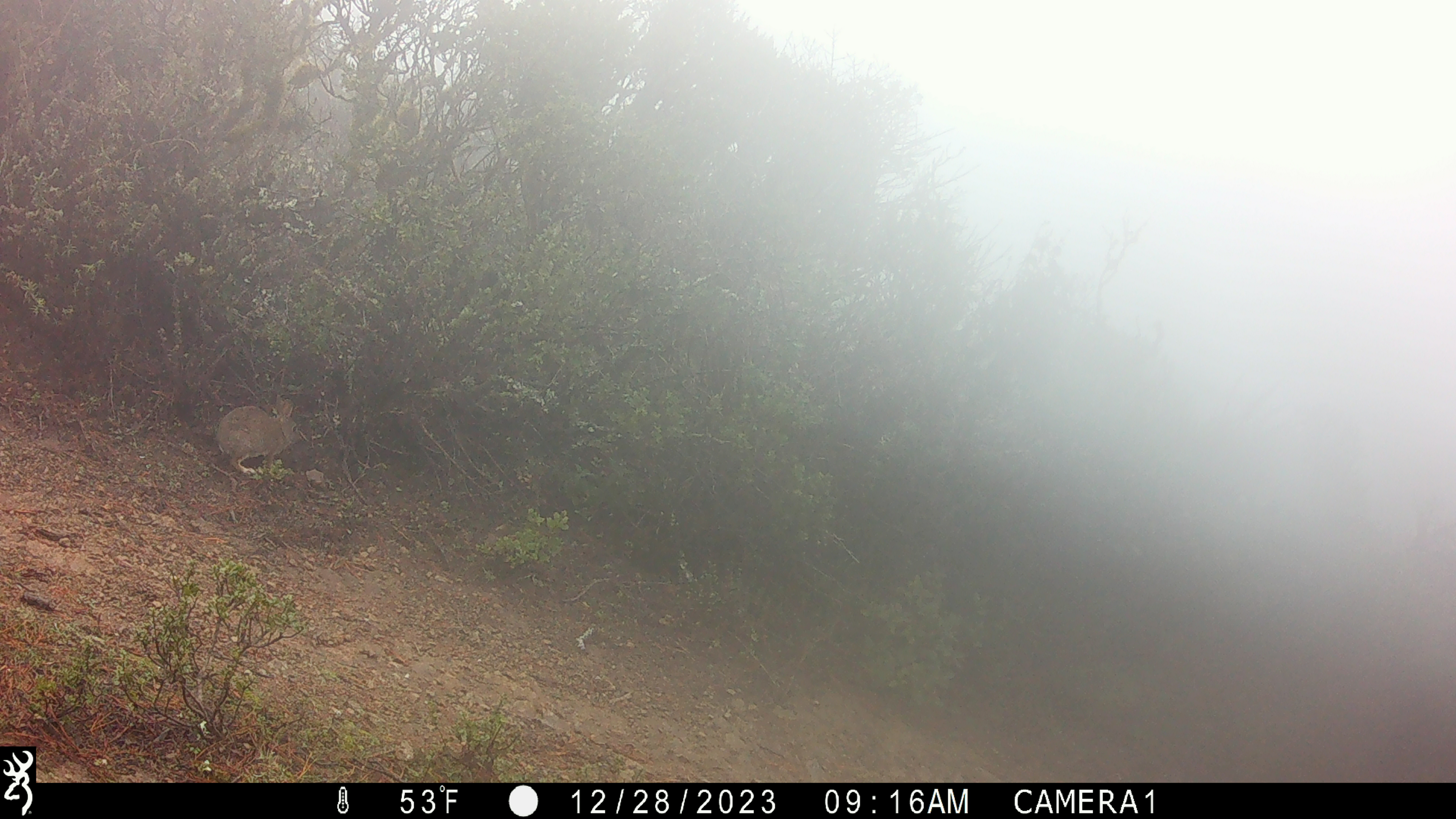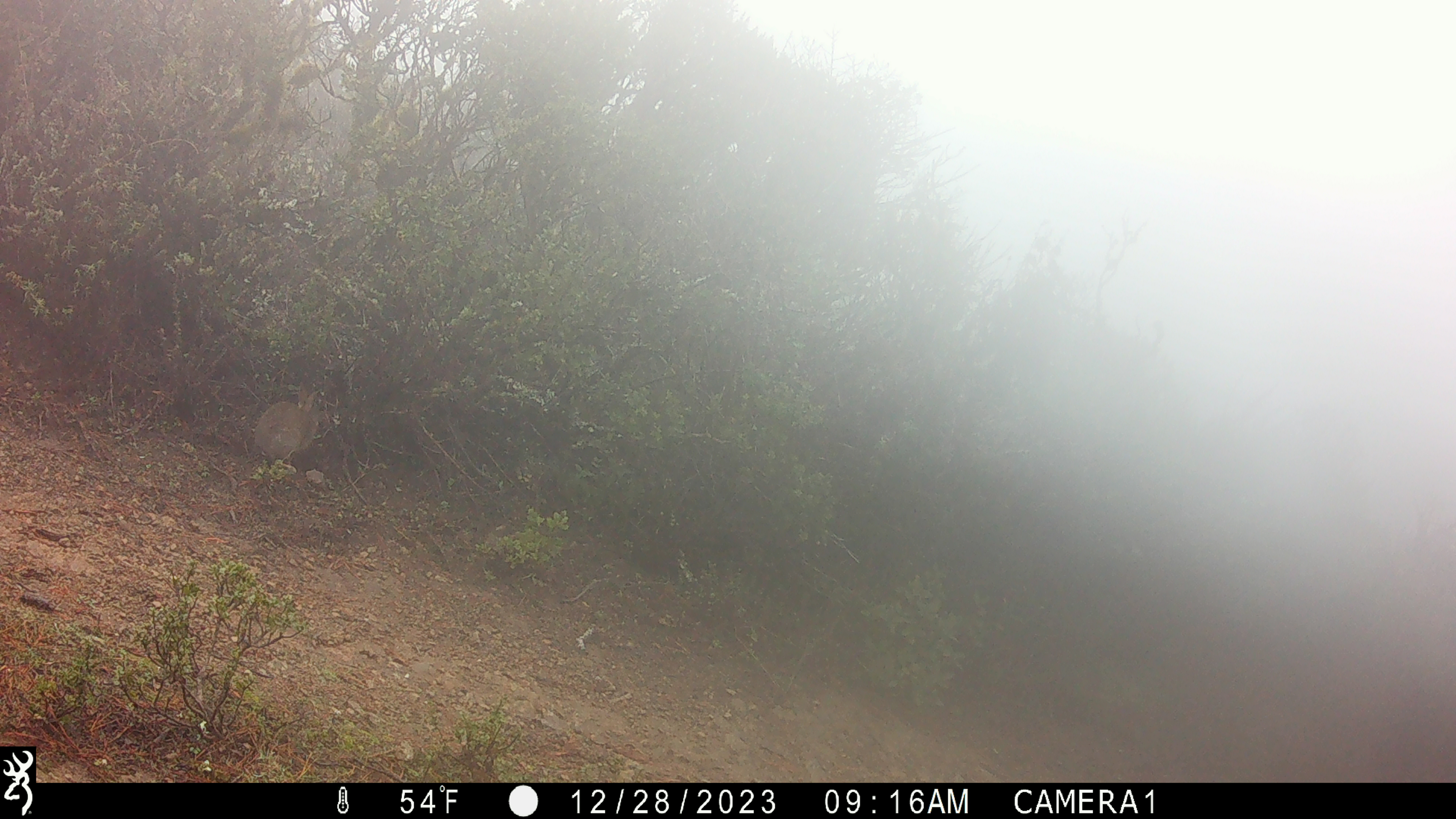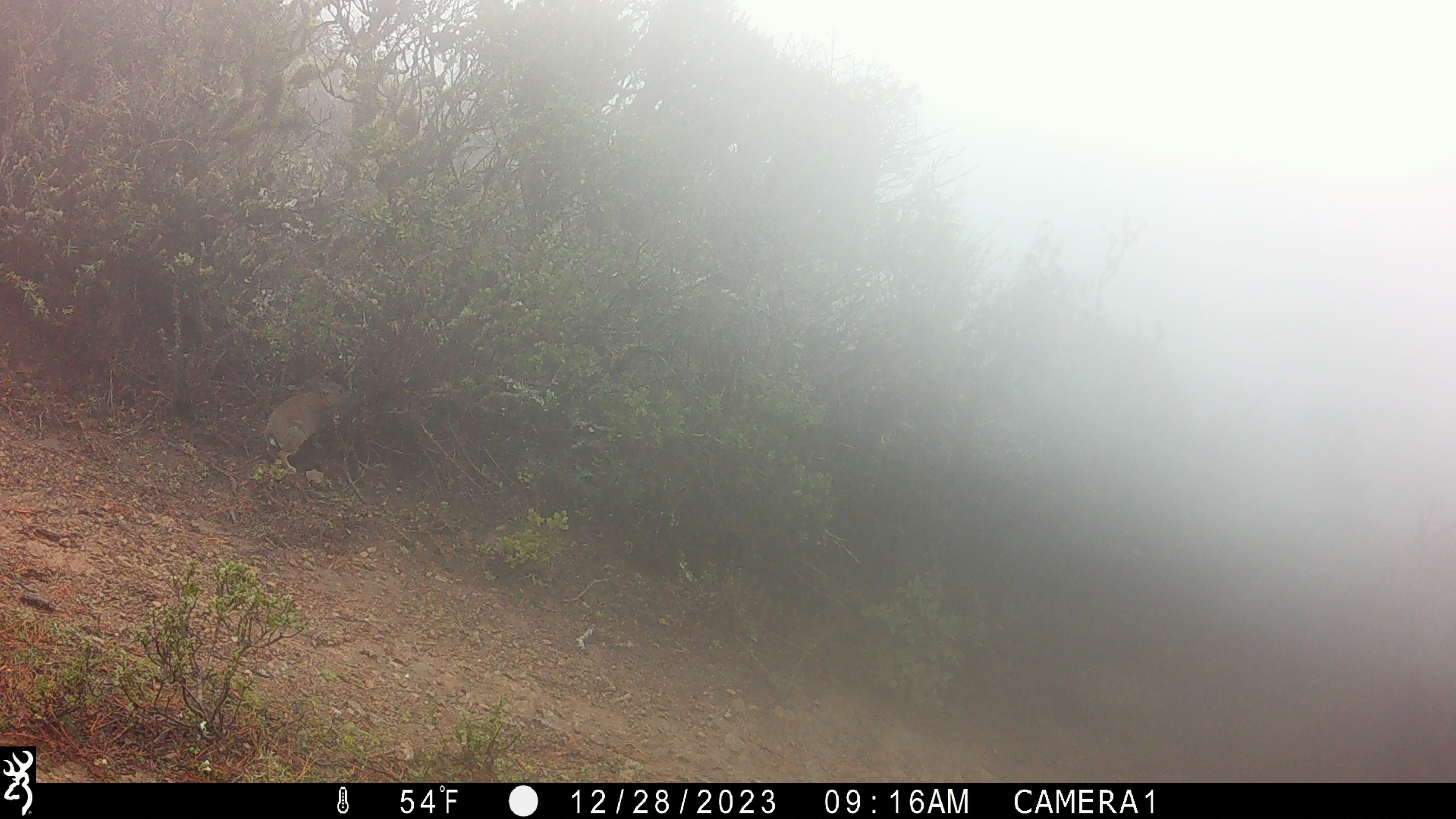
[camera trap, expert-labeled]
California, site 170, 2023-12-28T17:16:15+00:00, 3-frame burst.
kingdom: Animalia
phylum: Chordata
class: Mammalia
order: Lagomorpha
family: Leporidae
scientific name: Leporidae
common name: rabbit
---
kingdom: Animalia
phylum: Chordata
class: Mammalia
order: Lagomorpha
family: Leporidae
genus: Sylvilagus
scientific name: Sylvilagus bachmani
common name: brush rabbit